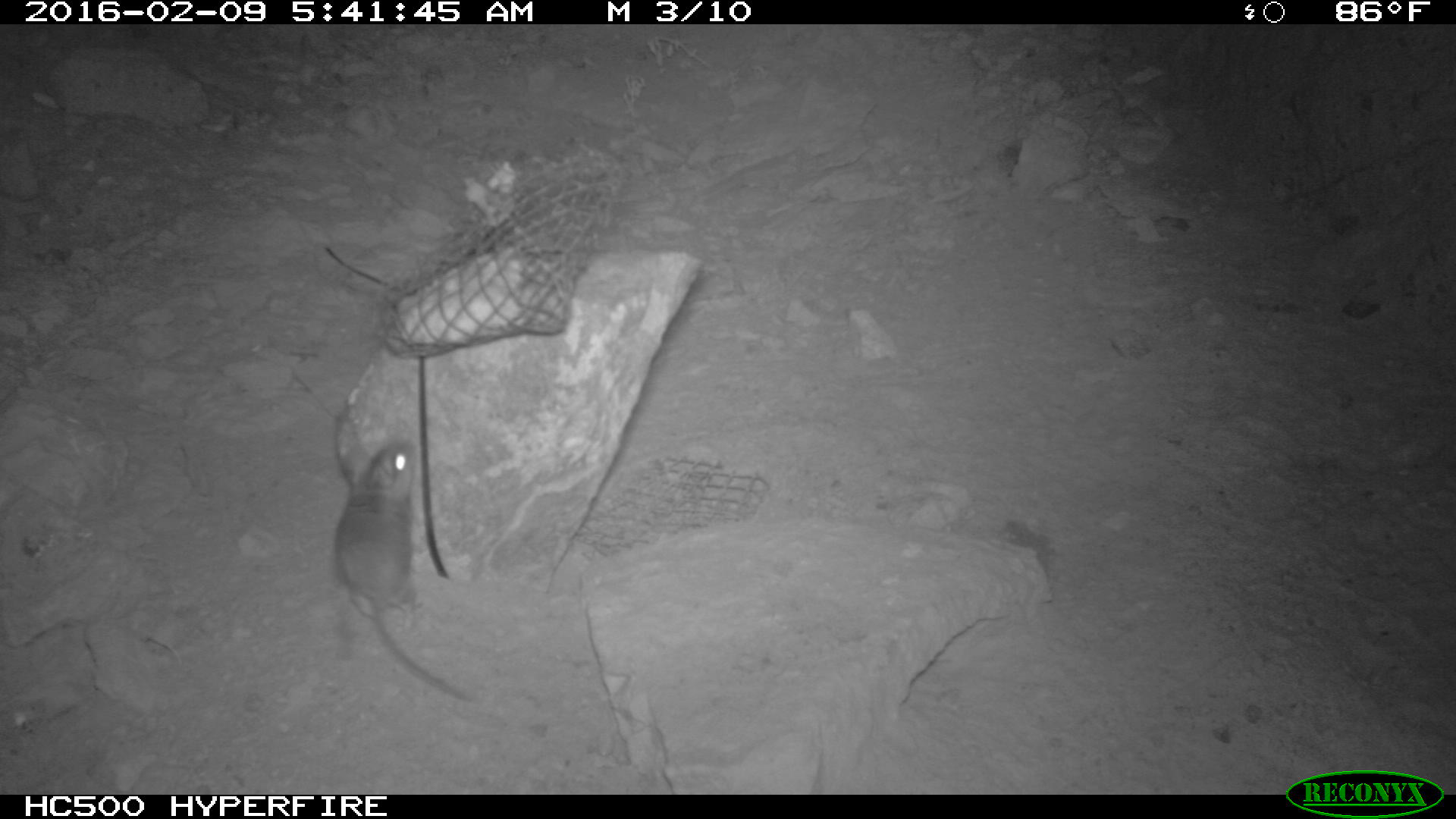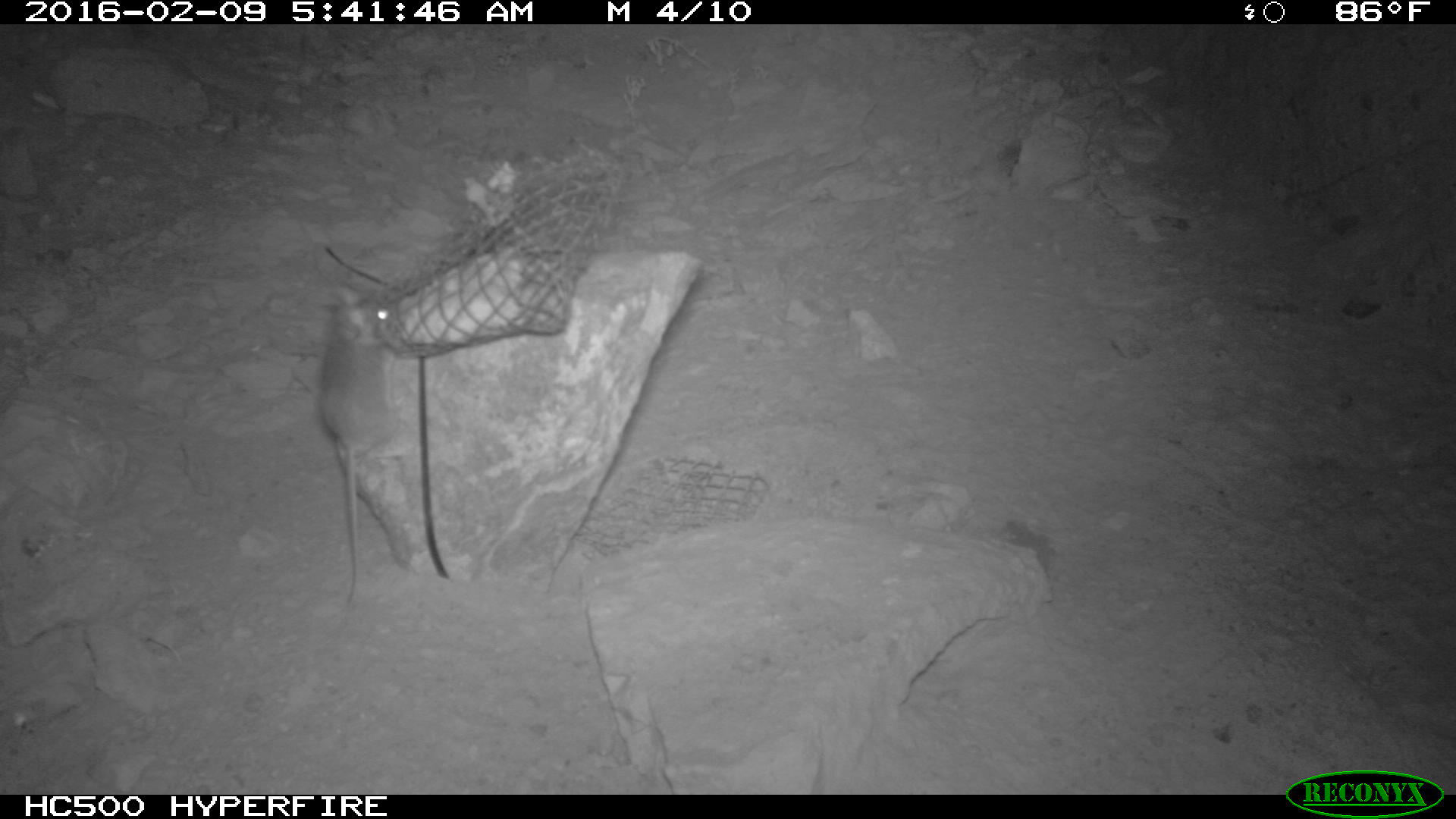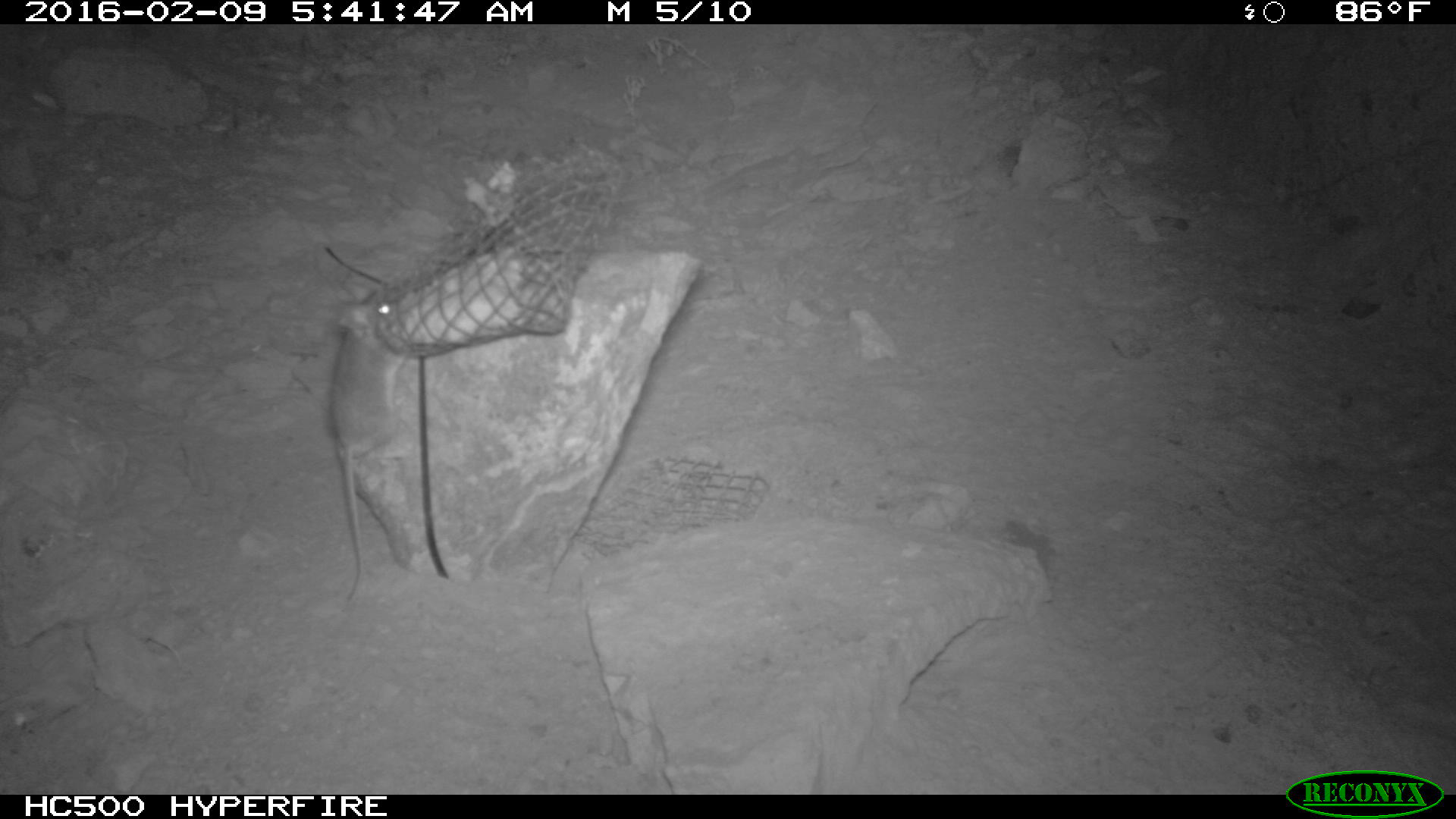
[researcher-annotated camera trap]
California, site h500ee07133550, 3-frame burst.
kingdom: Animalia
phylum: Chordata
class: Mammalia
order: Rodentia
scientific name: Rodentia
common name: rodent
Rodent (Rodentia).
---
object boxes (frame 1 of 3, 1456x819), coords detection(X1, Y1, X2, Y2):
rodent: detection(331, 436, 477, 711)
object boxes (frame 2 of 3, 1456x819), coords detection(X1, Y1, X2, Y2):
rodent: detection(319, 285, 404, 606)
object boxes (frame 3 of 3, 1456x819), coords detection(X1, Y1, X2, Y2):
rodent: detection(328, 291, 409, 607)